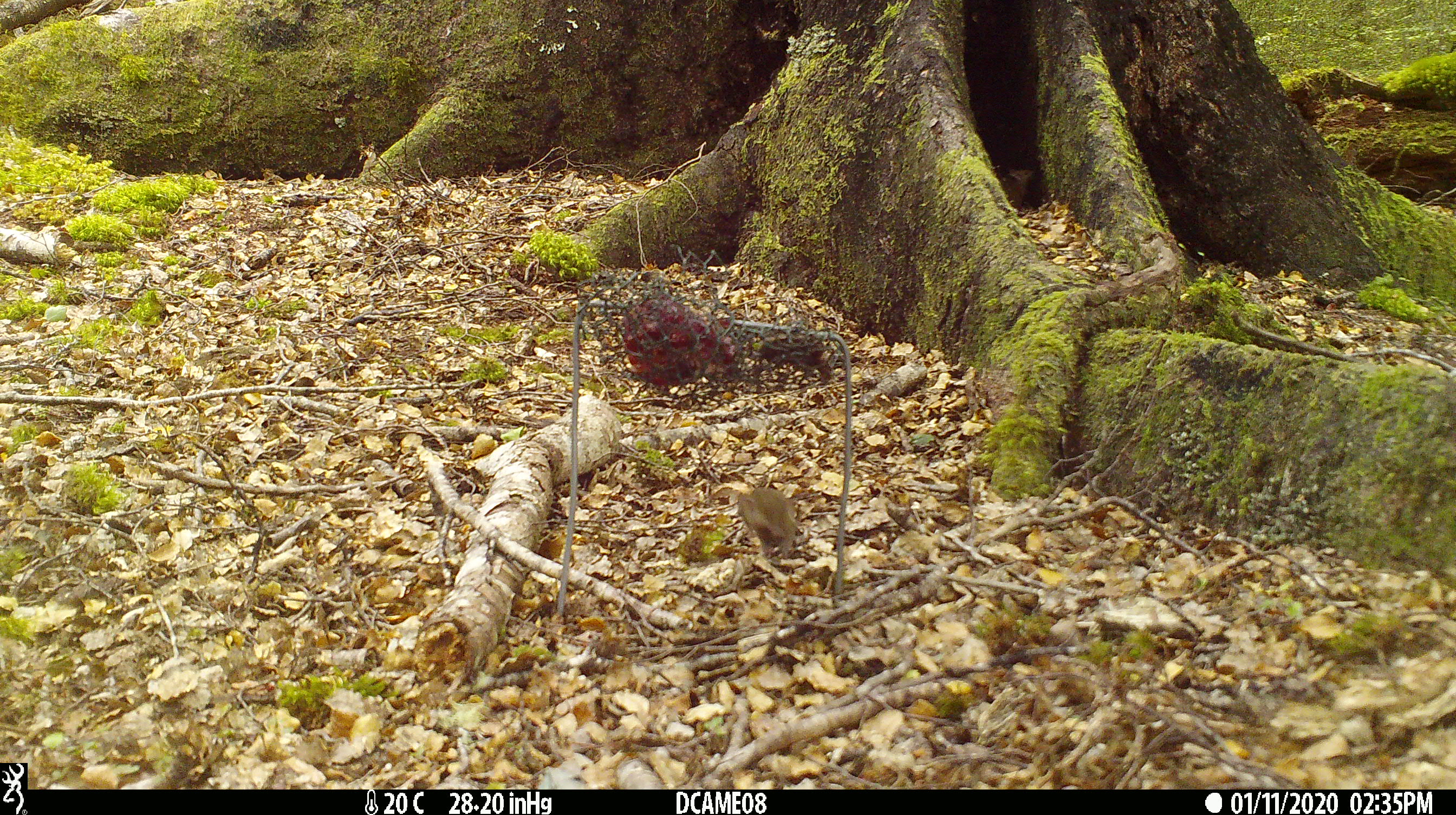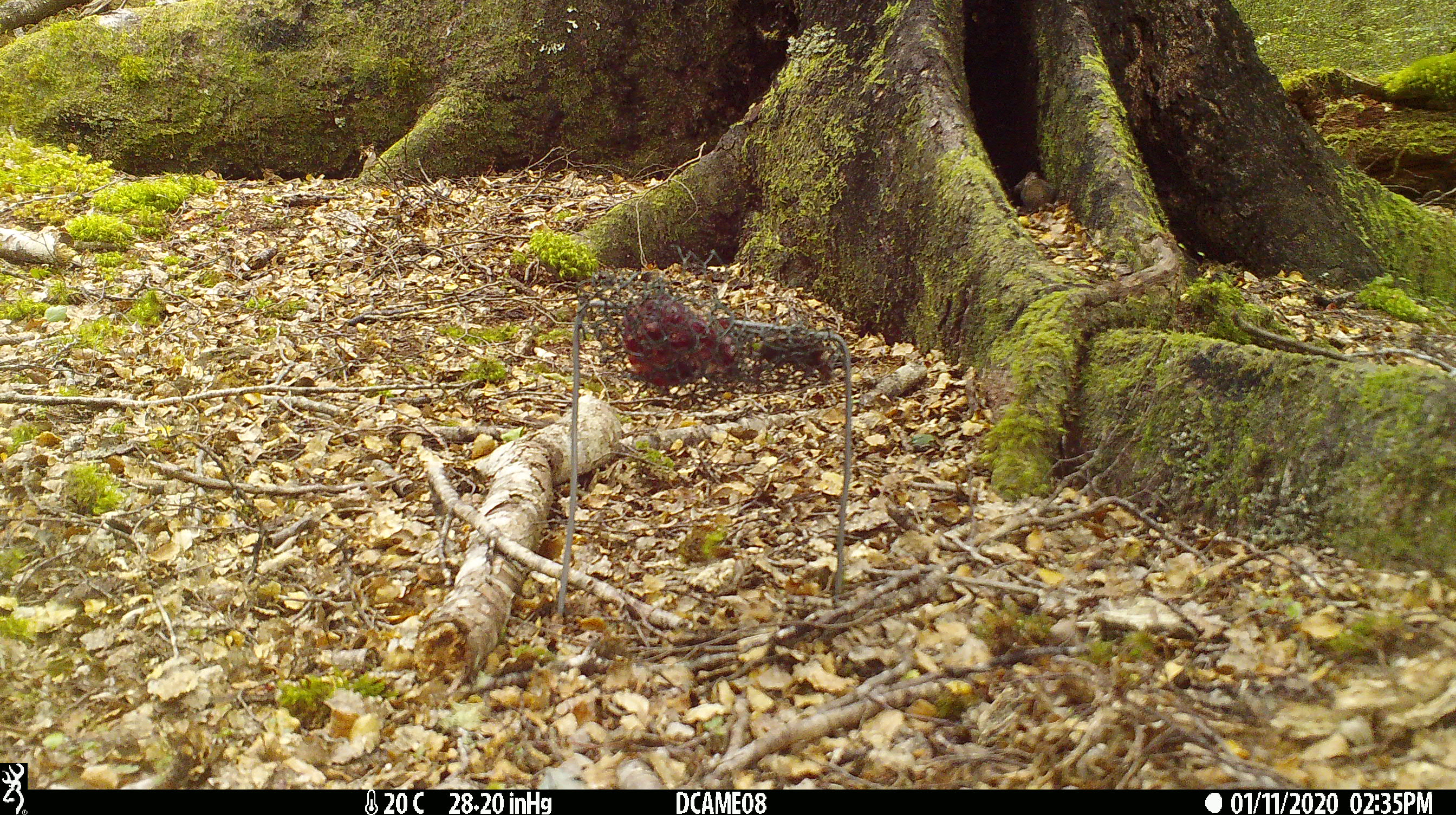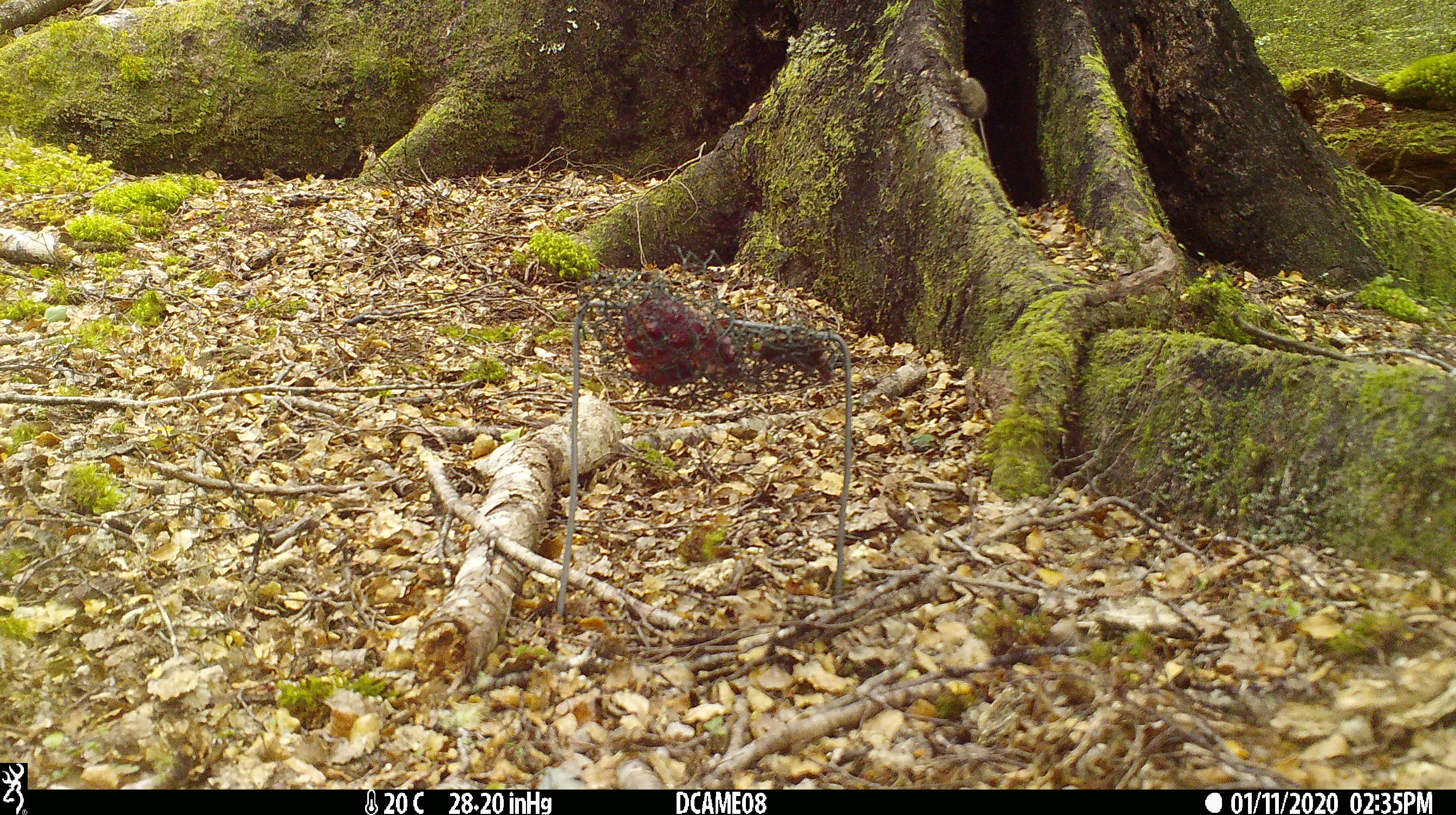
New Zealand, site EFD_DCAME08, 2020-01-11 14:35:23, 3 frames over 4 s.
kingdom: Animalia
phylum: Chordata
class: Mammalia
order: Rodentia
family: Muridae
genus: Mus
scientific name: Mus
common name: mouse